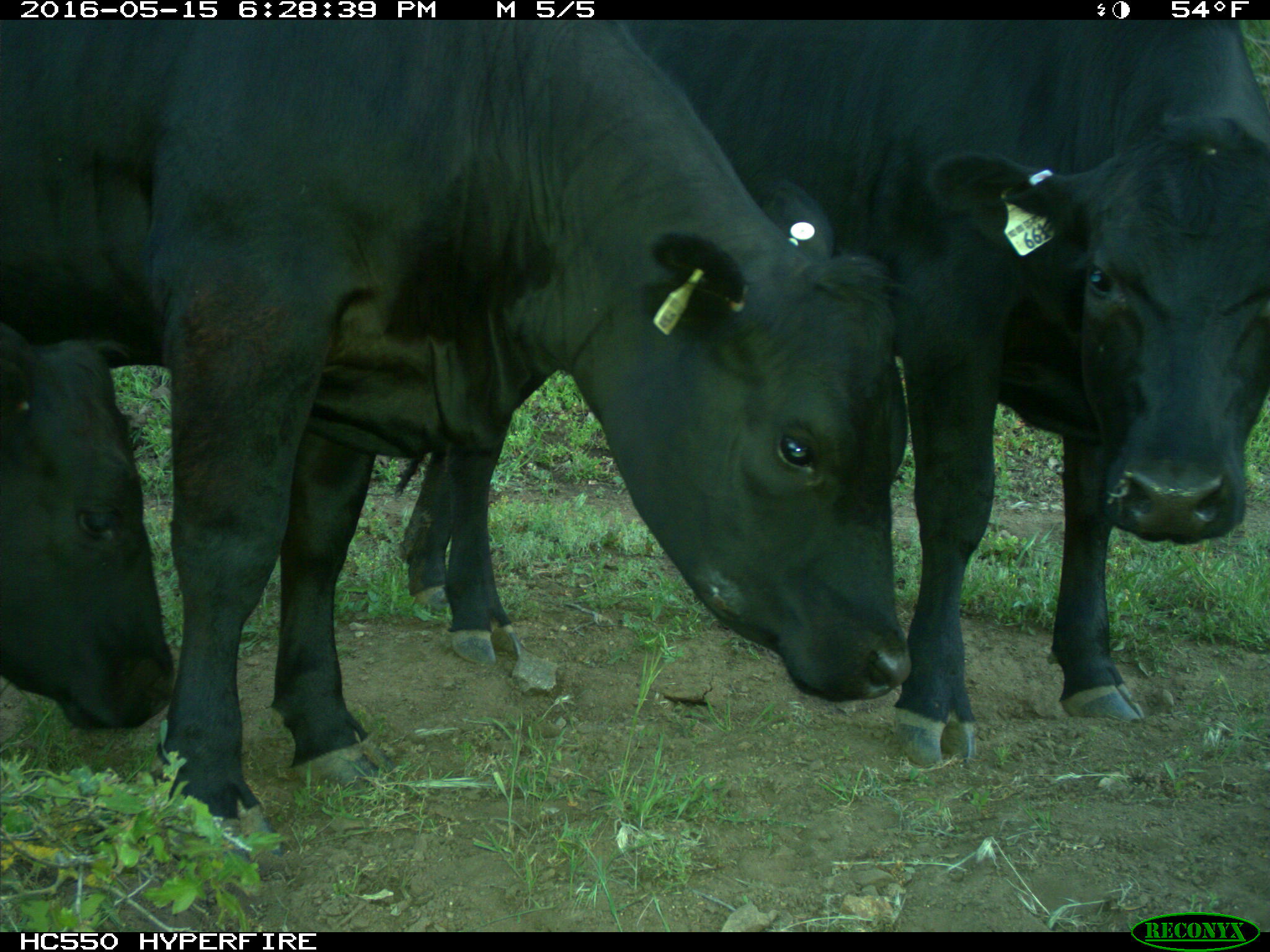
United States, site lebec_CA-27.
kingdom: Animalia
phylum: Chordata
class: Mammalia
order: Artiodactyla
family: Bovidae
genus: Bos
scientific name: Bos taurus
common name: domestic cow